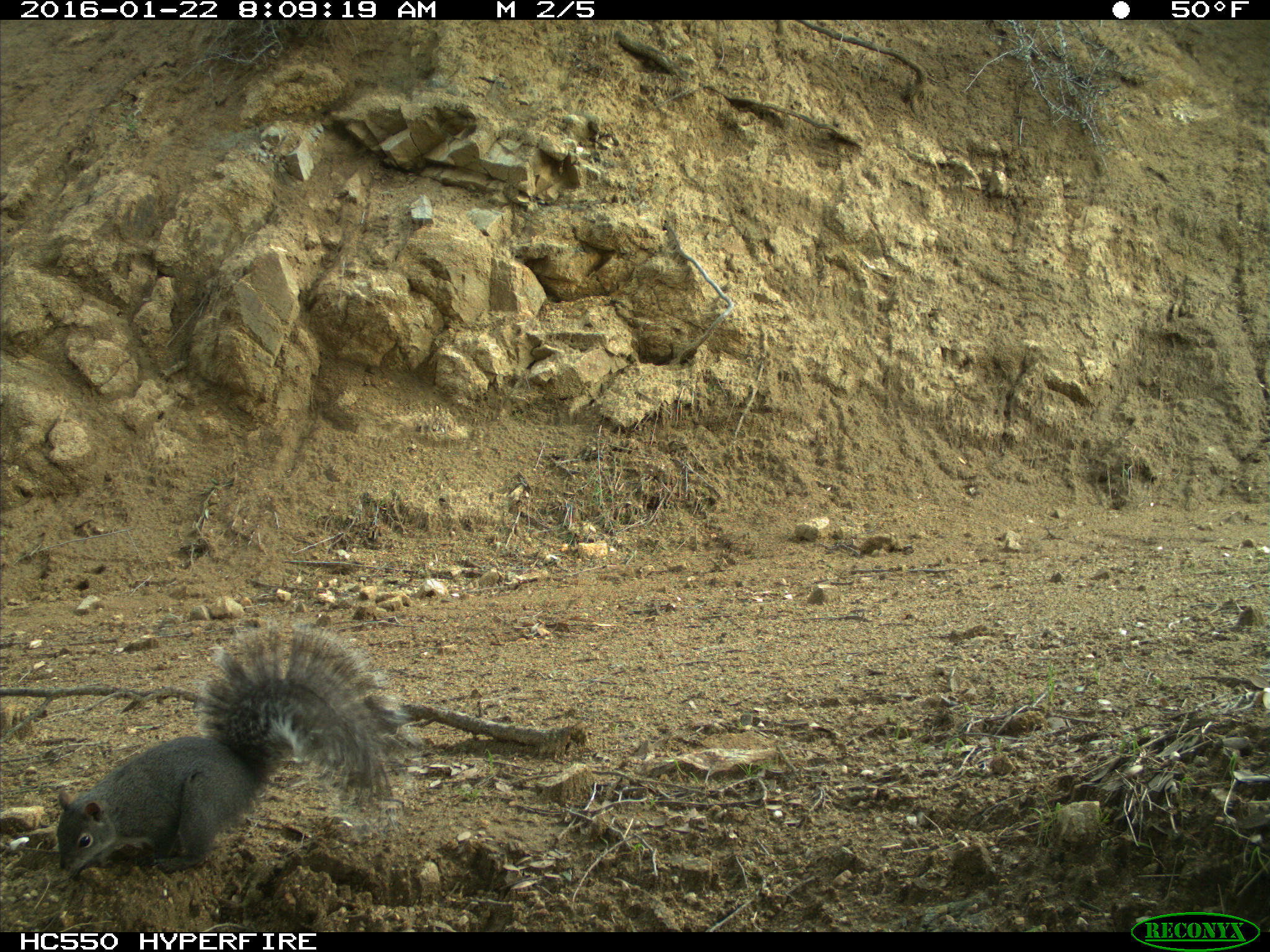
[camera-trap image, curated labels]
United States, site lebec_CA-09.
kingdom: Animalia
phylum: Chordata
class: Mammalia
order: Rodentia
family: Sciuridae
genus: Sciurus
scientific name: Sciurus carolinensis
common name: eastern gray squirrel